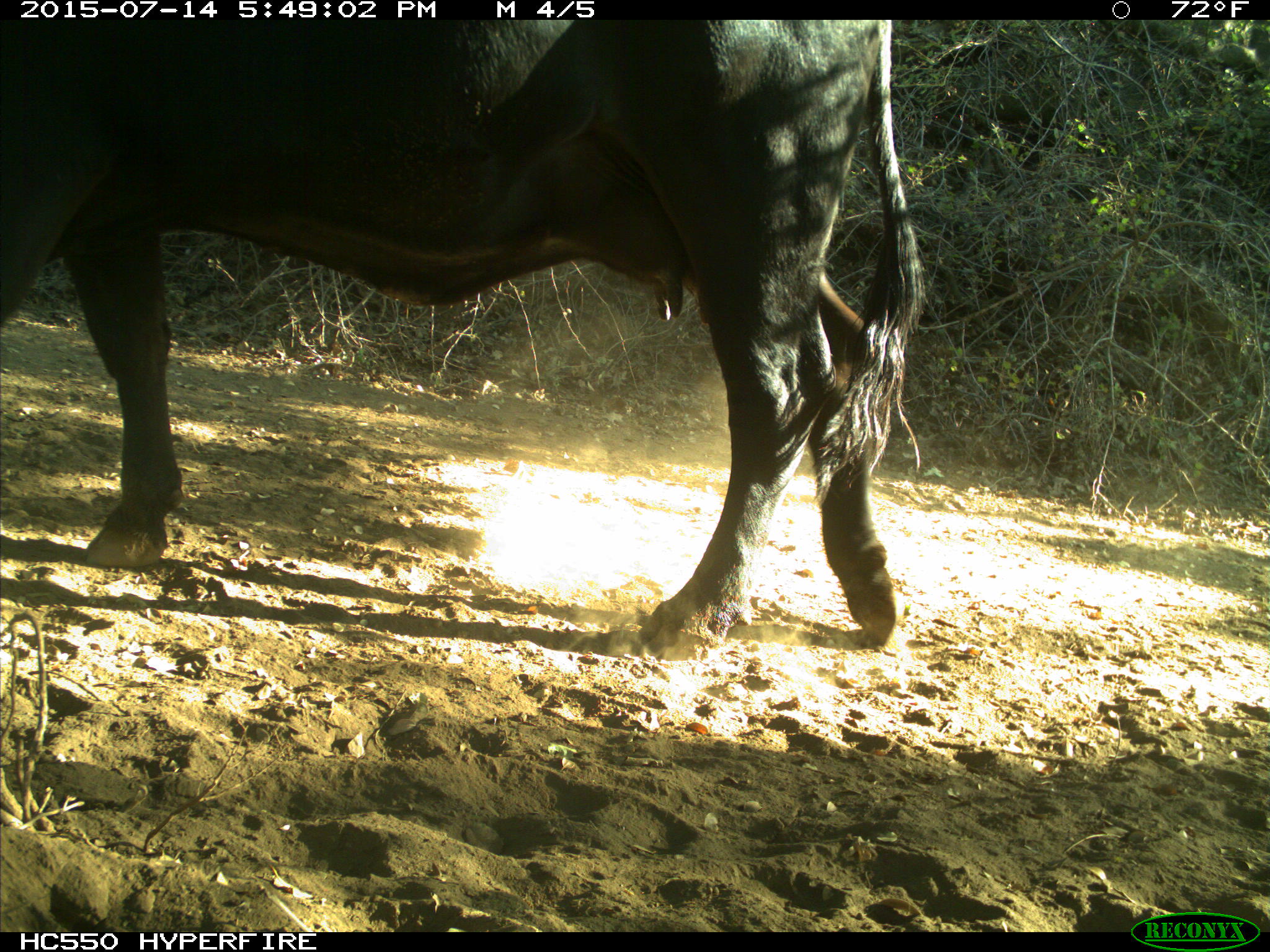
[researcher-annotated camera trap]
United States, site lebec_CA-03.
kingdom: Animalia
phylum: Chordata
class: Mammalia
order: Artiodactyla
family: Bovidae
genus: Bos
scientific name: Bos taurus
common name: domestic cow